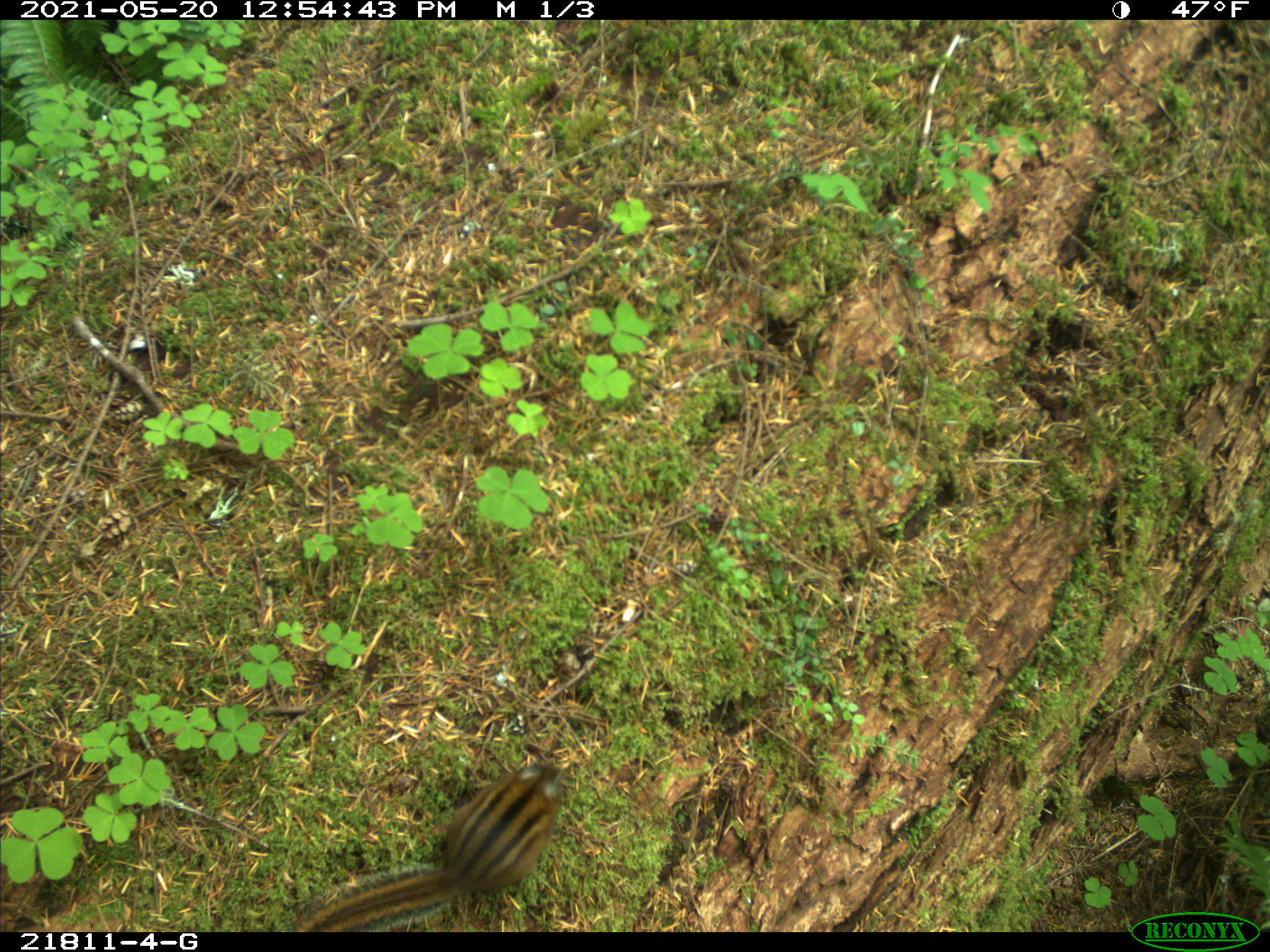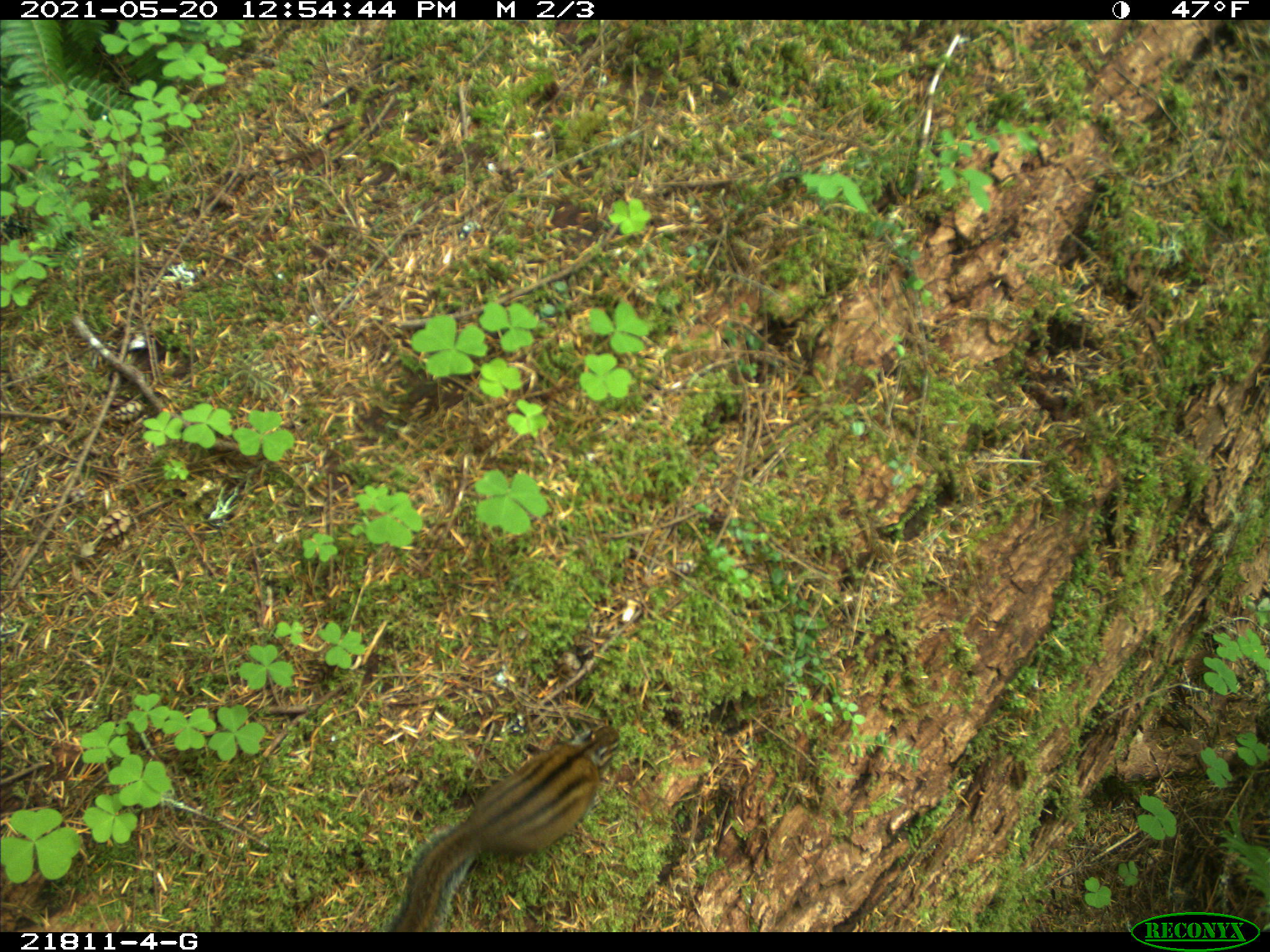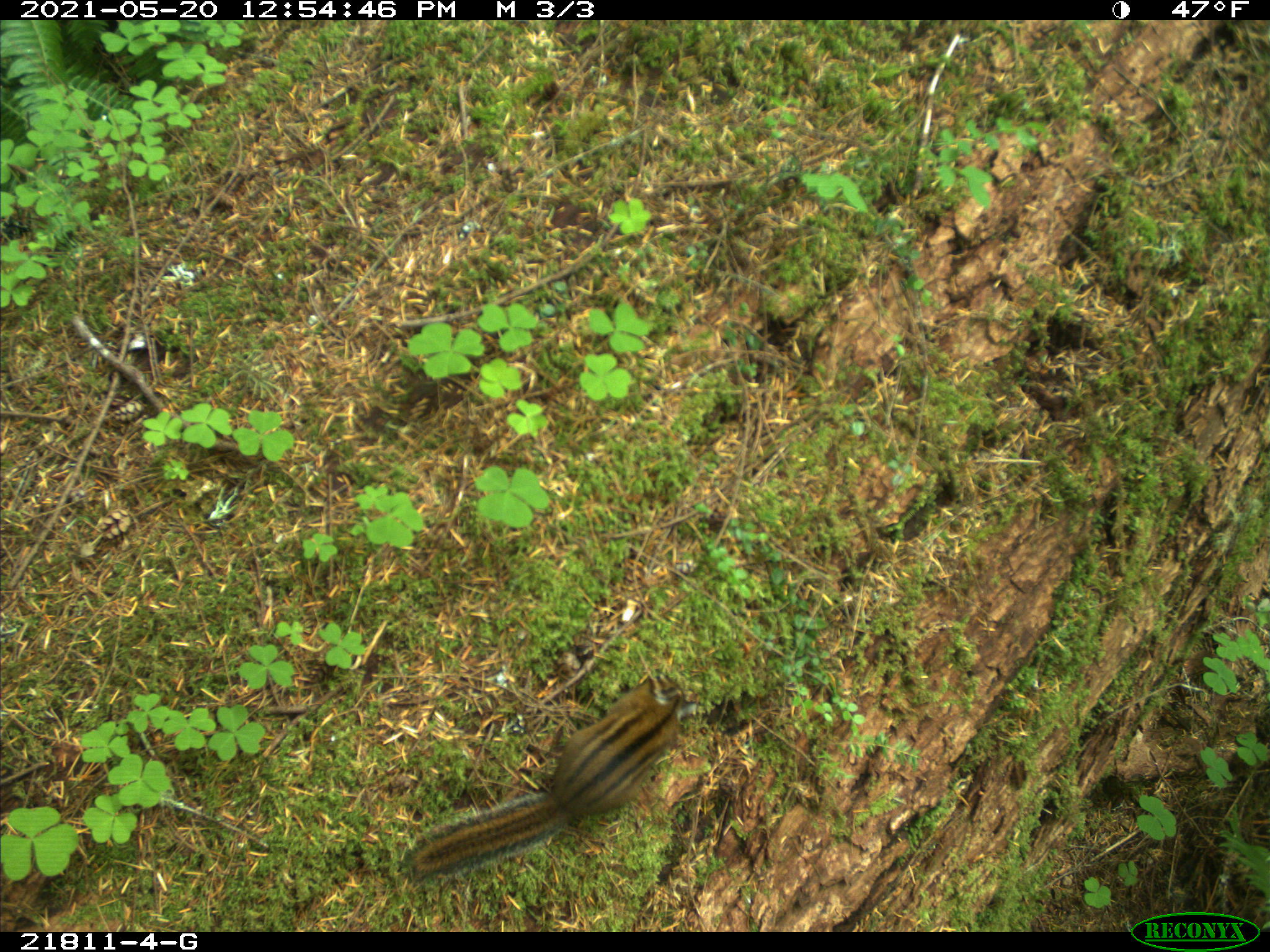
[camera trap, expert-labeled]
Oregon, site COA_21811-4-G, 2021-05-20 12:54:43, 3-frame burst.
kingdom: Animalia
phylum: Chordata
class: Mammalia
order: Rodentia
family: Sciuridae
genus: Neotamias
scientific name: Neotamias townsendii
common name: townsend's chipmunk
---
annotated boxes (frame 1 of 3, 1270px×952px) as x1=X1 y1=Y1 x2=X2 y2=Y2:
townsend's chipmunk: x1=294 y1=751 x2=569 y2=930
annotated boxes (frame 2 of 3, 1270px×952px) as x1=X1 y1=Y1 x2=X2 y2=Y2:
townsend's chipmunk: x1=380 y1=720 x2=628 y2=925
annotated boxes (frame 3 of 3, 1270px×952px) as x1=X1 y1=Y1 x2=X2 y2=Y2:
townsend's chipmunk: x1=399 y1=674 x2=689 y2=879